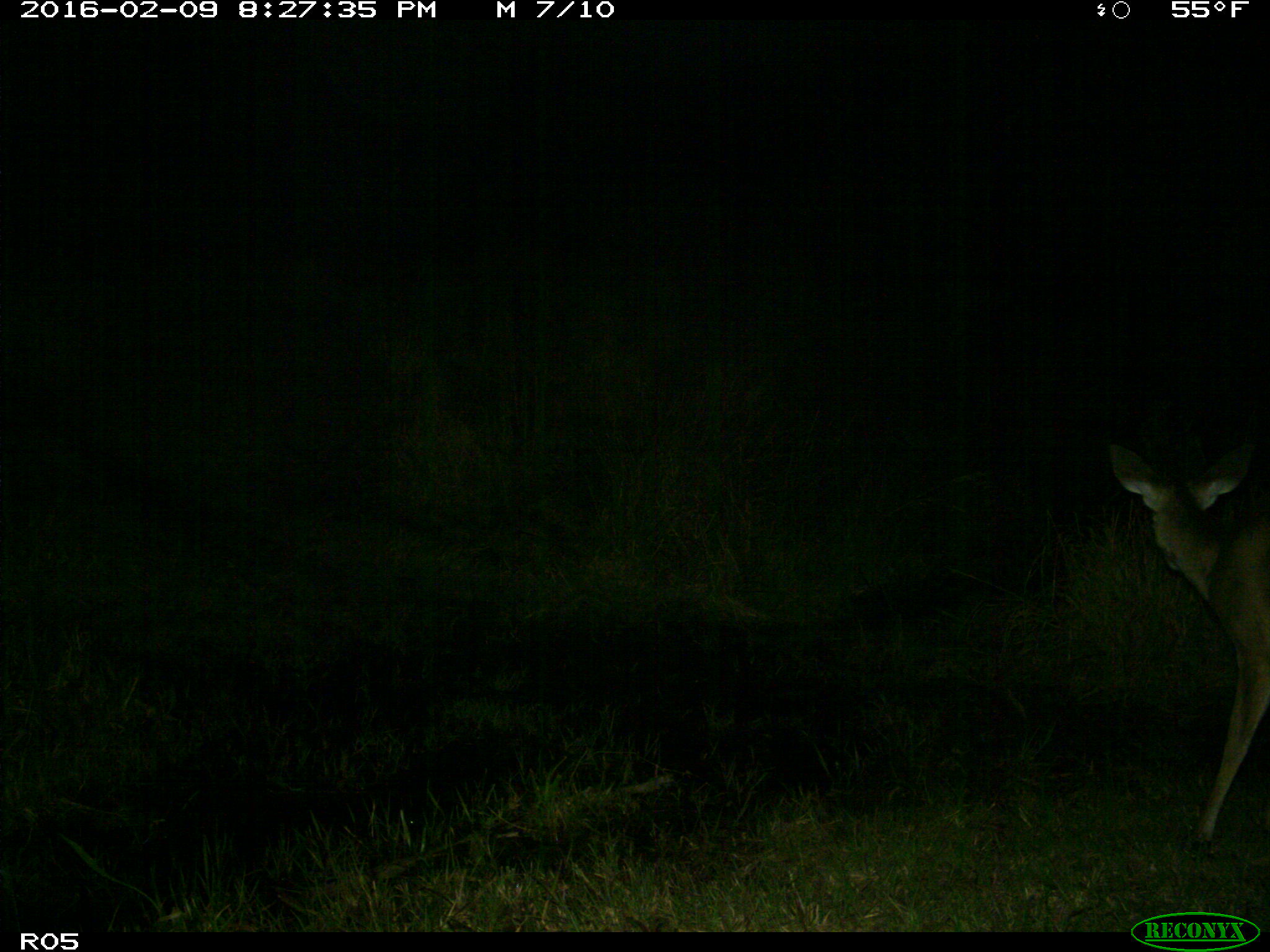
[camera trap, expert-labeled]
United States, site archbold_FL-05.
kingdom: Animalia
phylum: Chordata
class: Mammalia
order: Artiodactyla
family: Cervidae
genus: Odocoileus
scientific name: Odocoileus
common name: deer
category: unidentified deer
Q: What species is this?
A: Unidentified deer (deer) (Odocoileus).